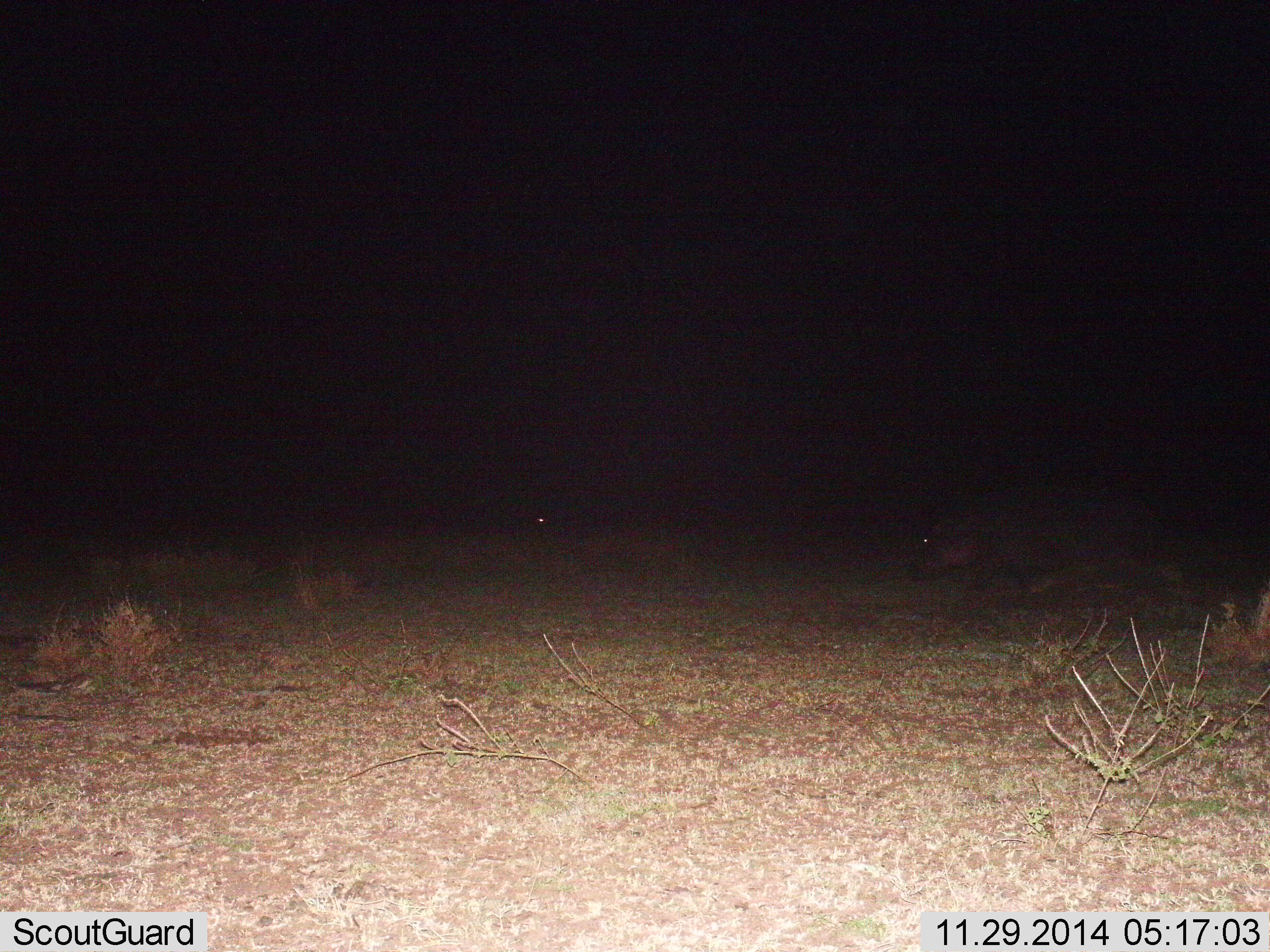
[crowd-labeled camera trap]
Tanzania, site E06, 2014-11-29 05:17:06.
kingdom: Animalia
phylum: Chordata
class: Mammalia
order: Artiodactyla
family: Hippopotamidae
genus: Hippopotamus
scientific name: Hippopotamus amphibius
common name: hippopotamus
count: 2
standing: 25%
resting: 0%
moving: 88%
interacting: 0%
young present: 0%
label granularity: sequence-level